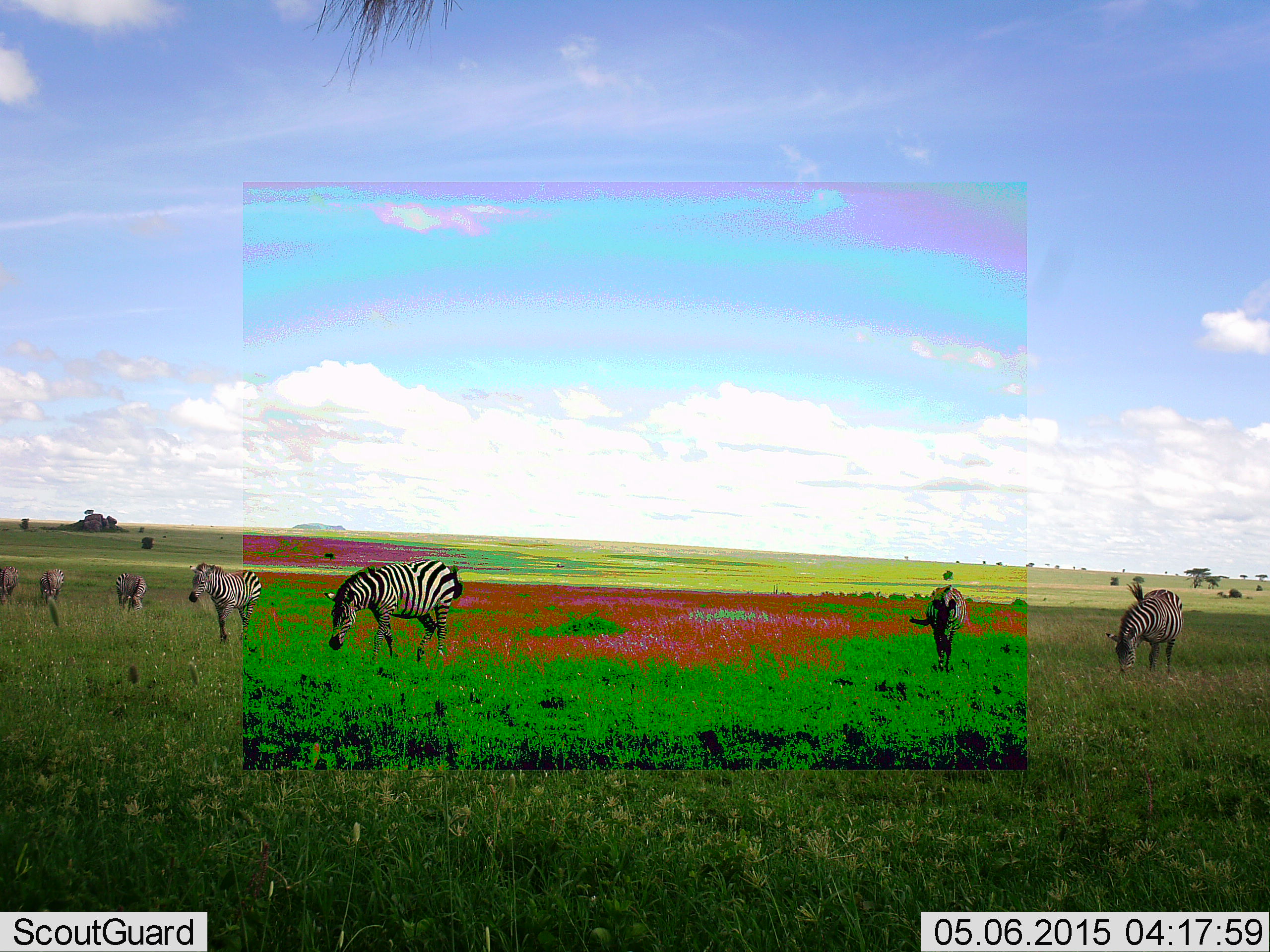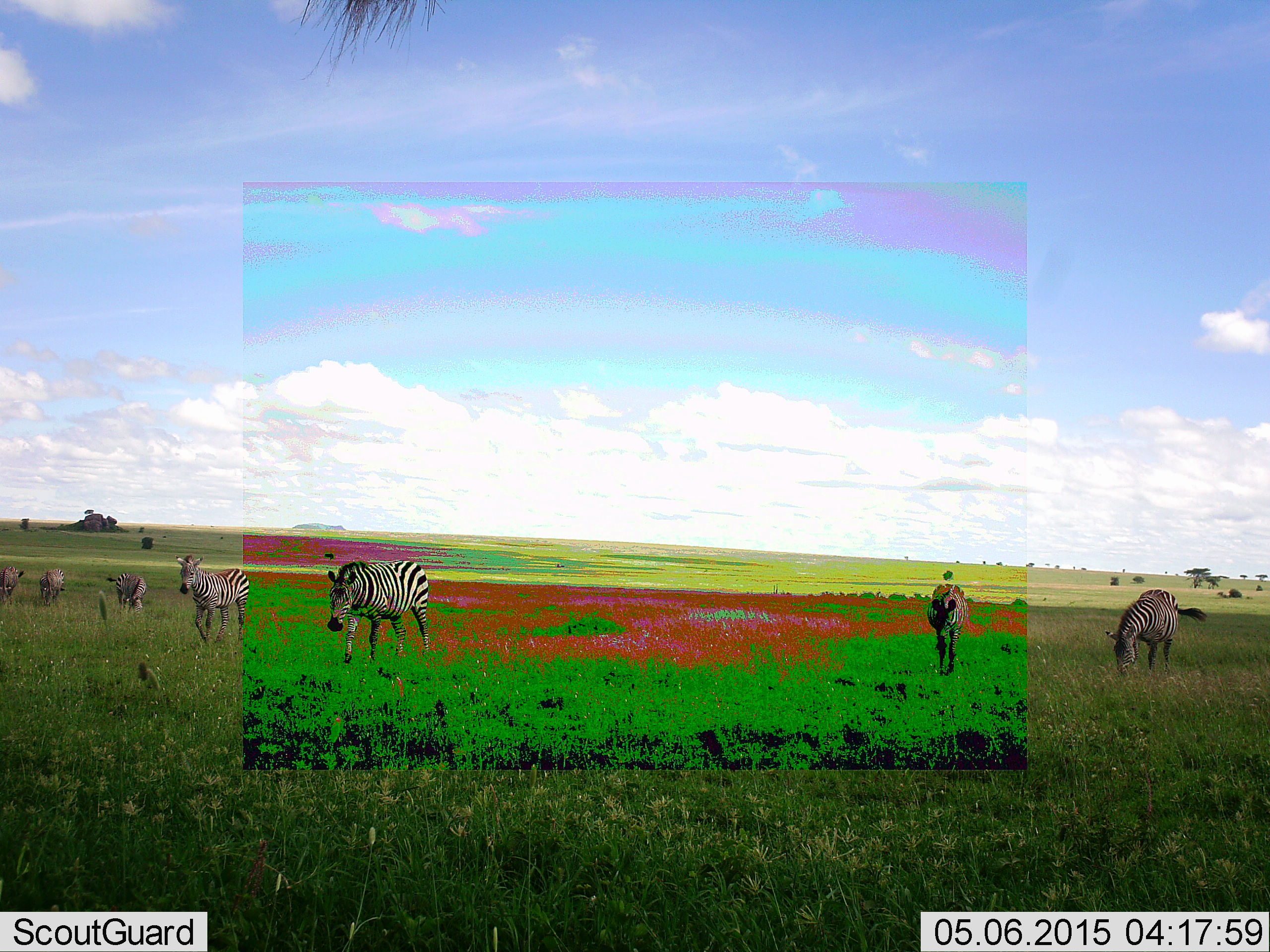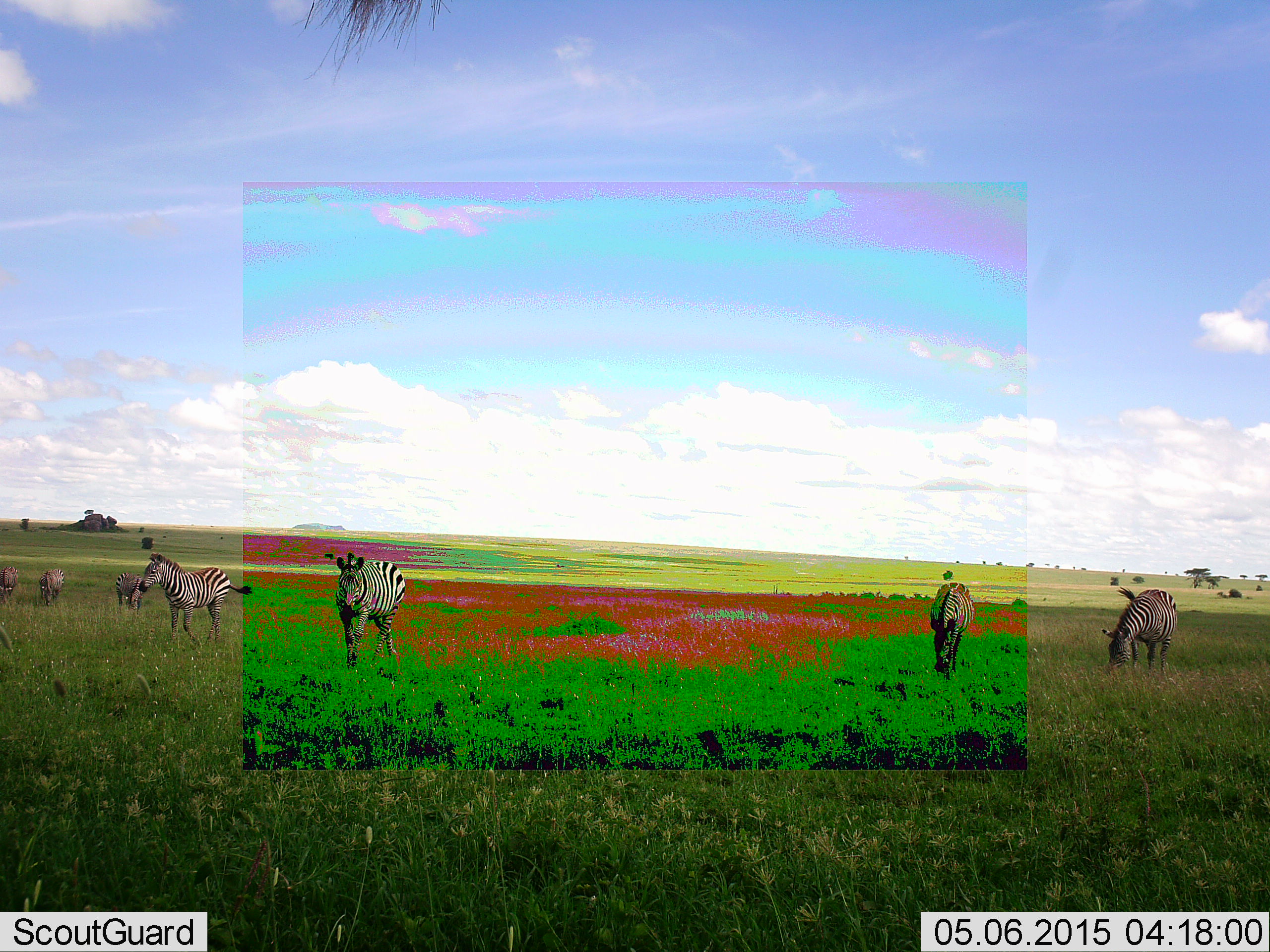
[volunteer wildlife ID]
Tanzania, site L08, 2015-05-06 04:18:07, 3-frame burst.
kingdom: Animalia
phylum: Chordata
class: Mammalia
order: Perissodactyla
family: Equidae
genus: Equus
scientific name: Equus quagga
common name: plains zebra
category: zebra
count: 7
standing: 50%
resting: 0%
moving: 80%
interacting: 0%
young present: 10%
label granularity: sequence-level